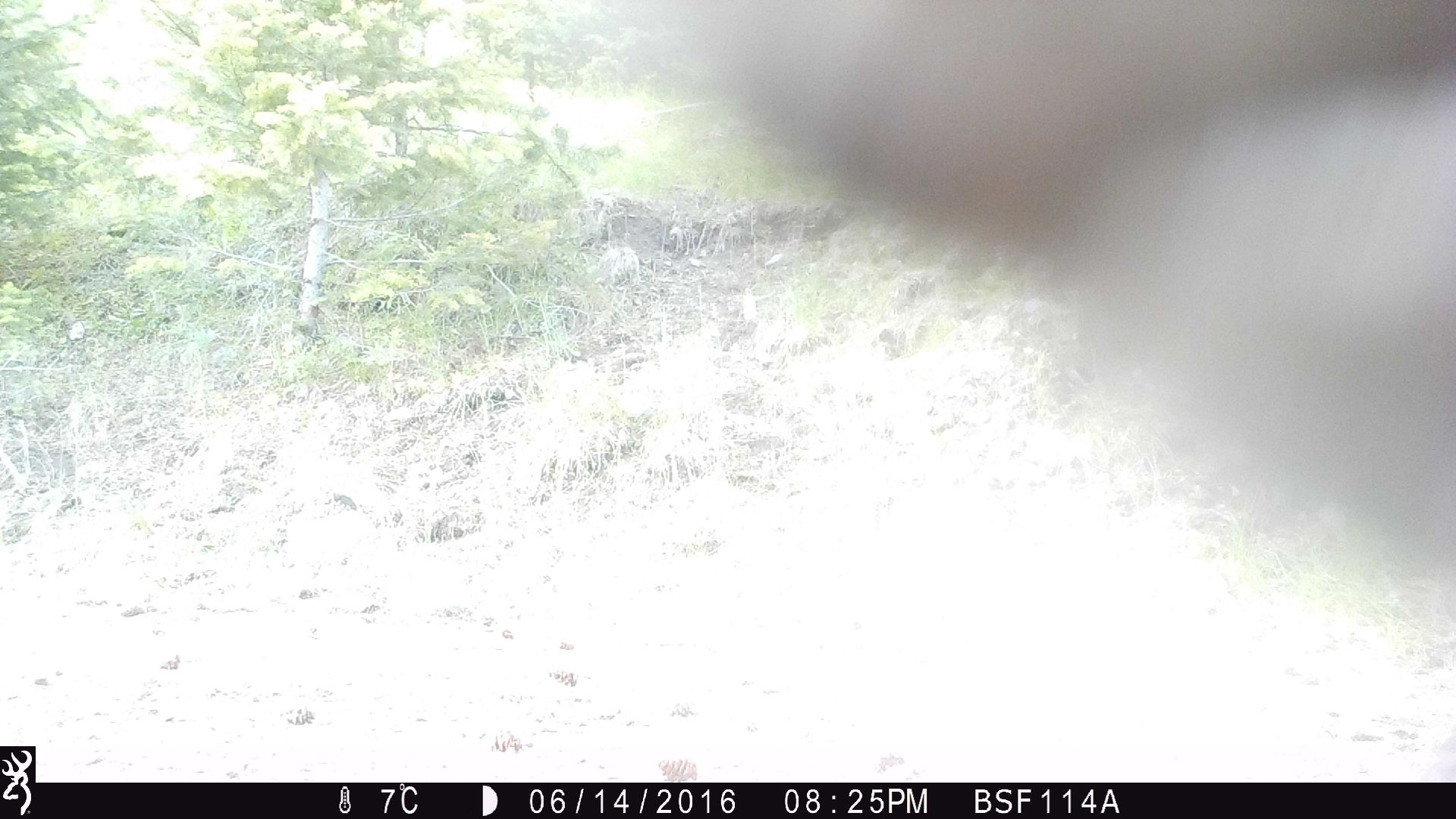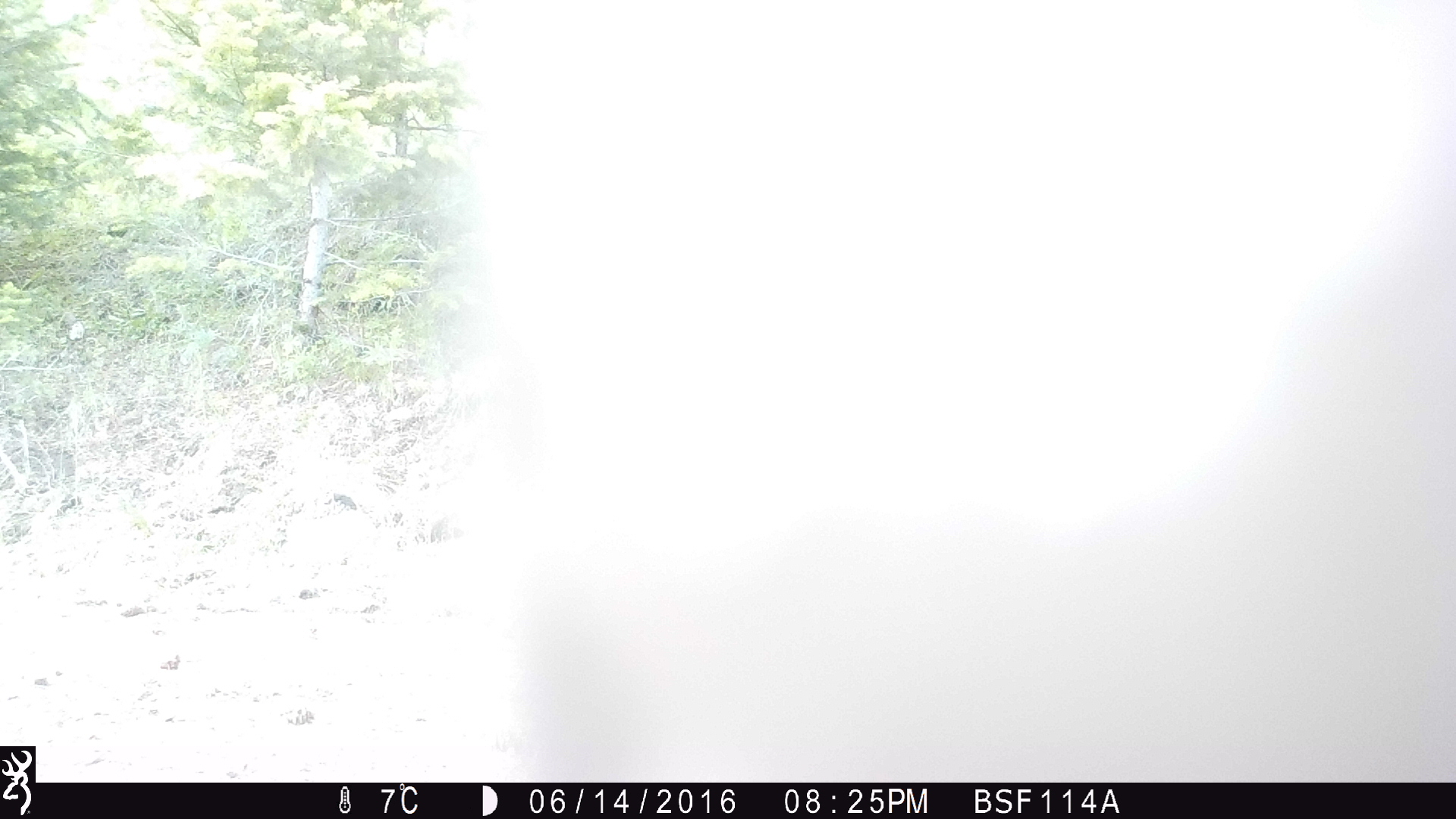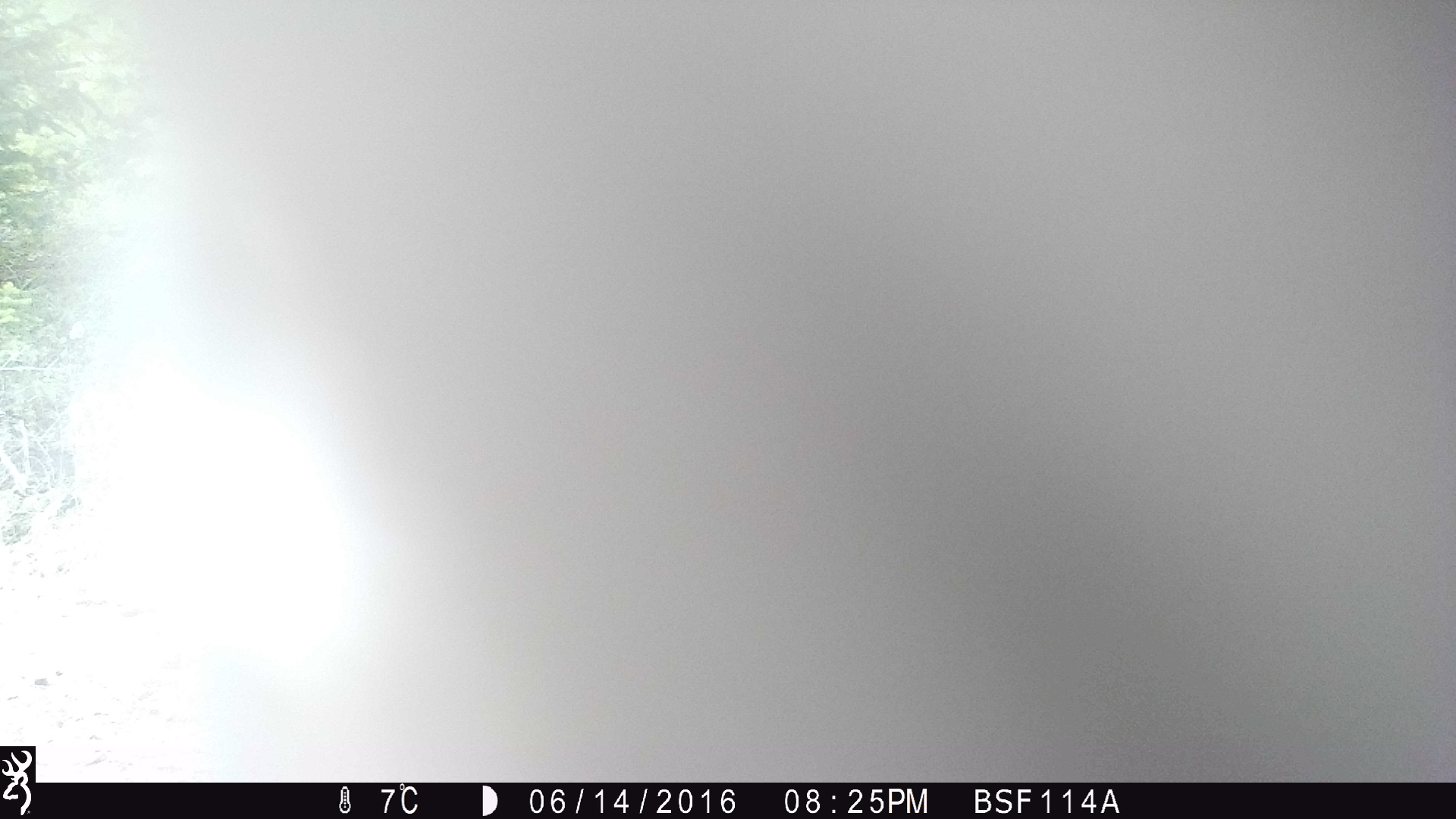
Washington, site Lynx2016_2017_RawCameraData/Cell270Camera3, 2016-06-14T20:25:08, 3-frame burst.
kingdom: Animalia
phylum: Chordata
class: Mammalia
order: Artiodactyla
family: Bovidae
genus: Bos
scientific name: Bos taurus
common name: domestic cattle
Domestic cattle (Bos taurus). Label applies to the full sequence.